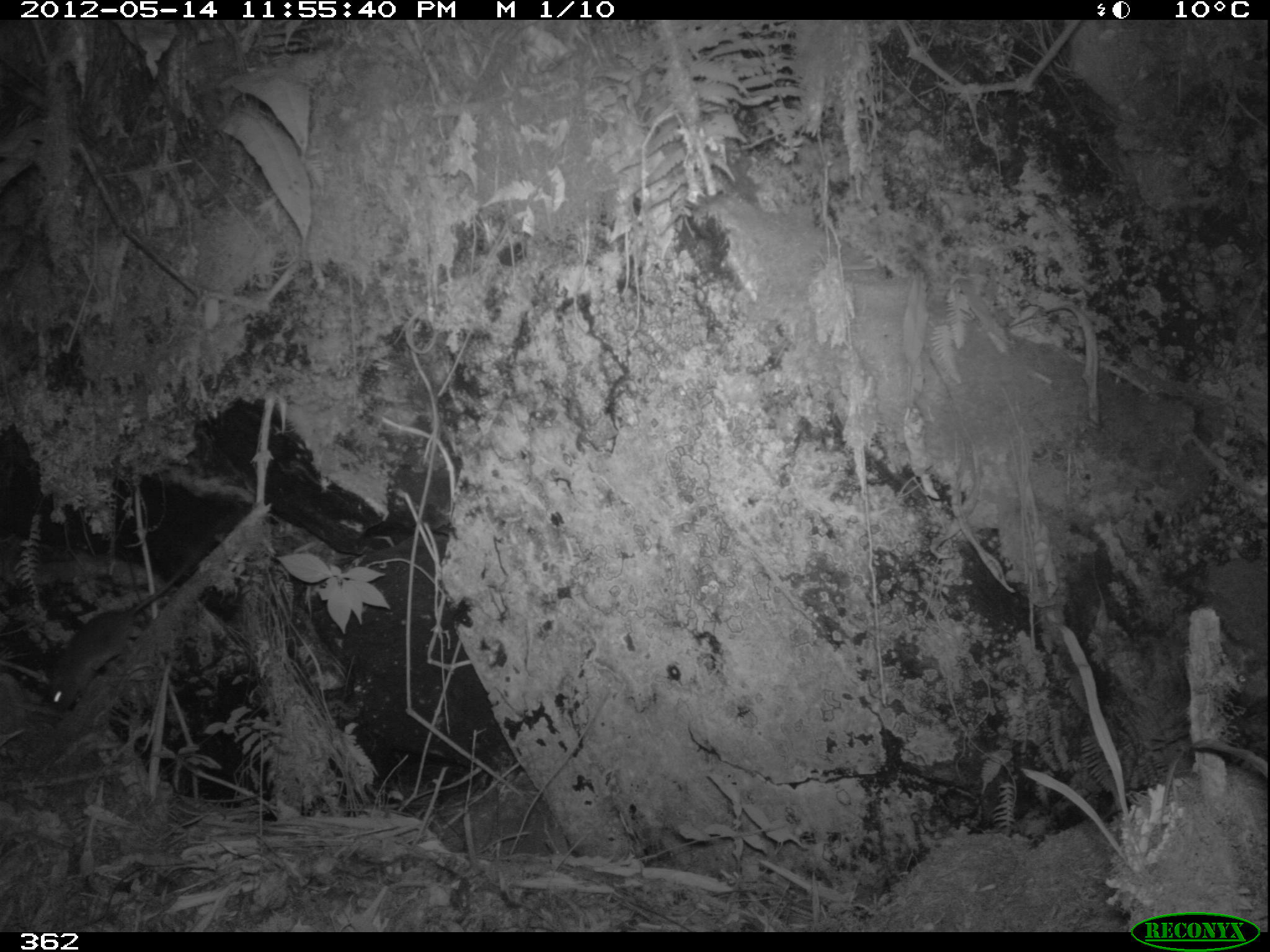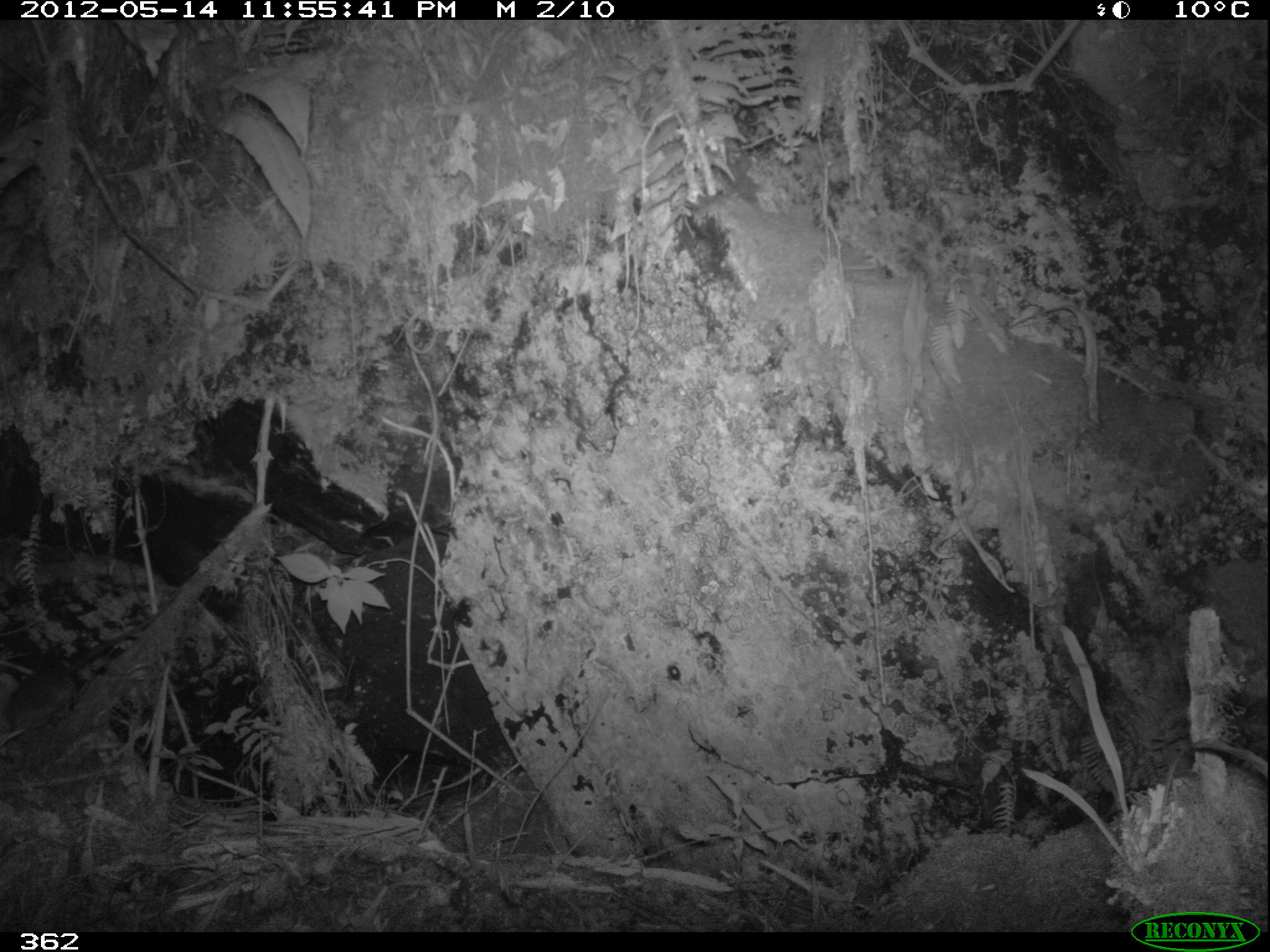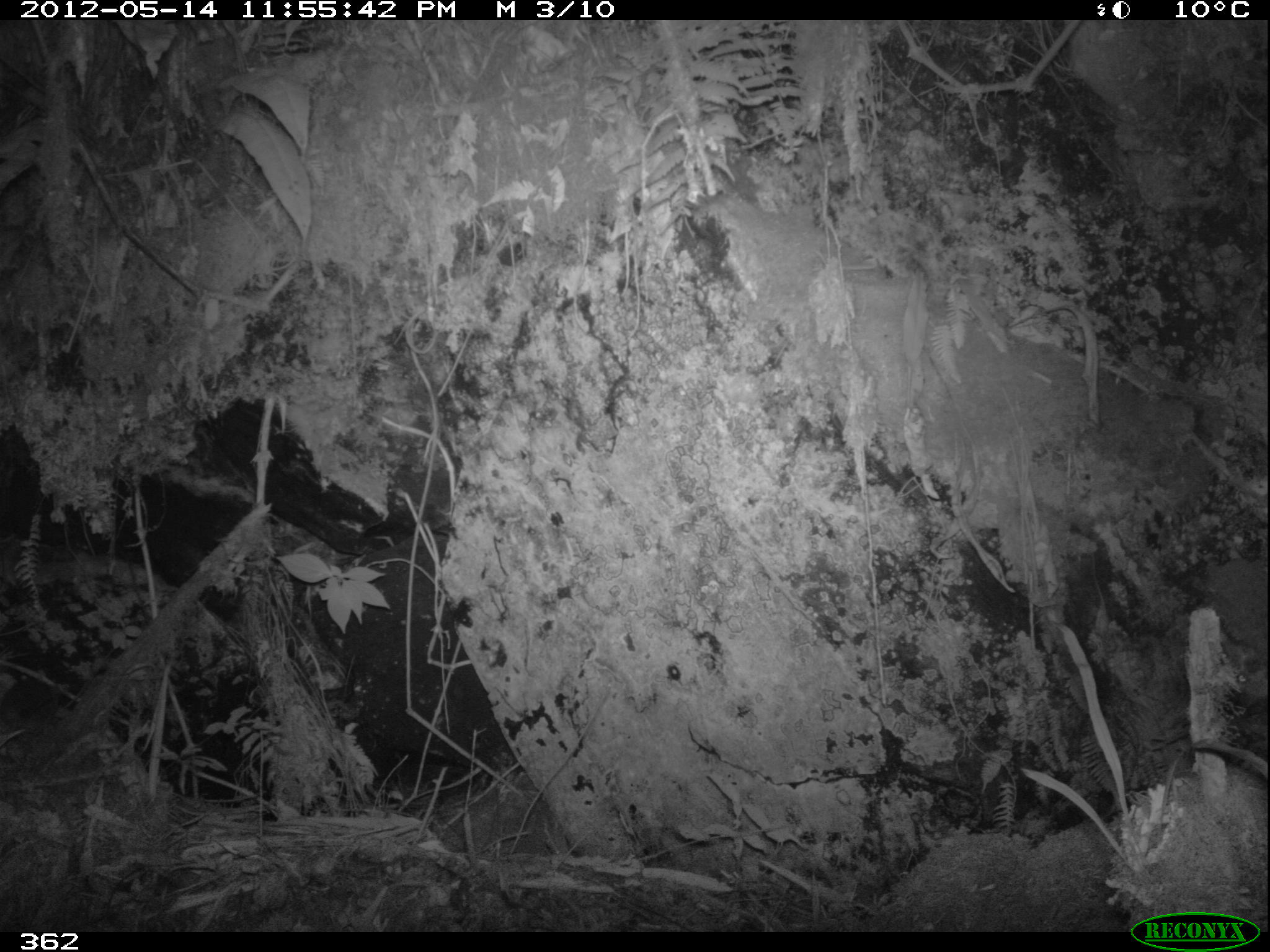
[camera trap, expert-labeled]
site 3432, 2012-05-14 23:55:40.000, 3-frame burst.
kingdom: Animalia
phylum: Chordata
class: Mammalia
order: Rodentia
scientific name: Rodentia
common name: rodents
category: unknown rodent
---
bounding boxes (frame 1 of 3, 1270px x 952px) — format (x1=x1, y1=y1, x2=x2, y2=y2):
unknown rodent: (x1=44, y1=539, x2=207, y2=711)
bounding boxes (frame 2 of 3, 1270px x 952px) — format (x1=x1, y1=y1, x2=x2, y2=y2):
unknown rodent: (x1=0, y1=597, x2=166, y2=737)